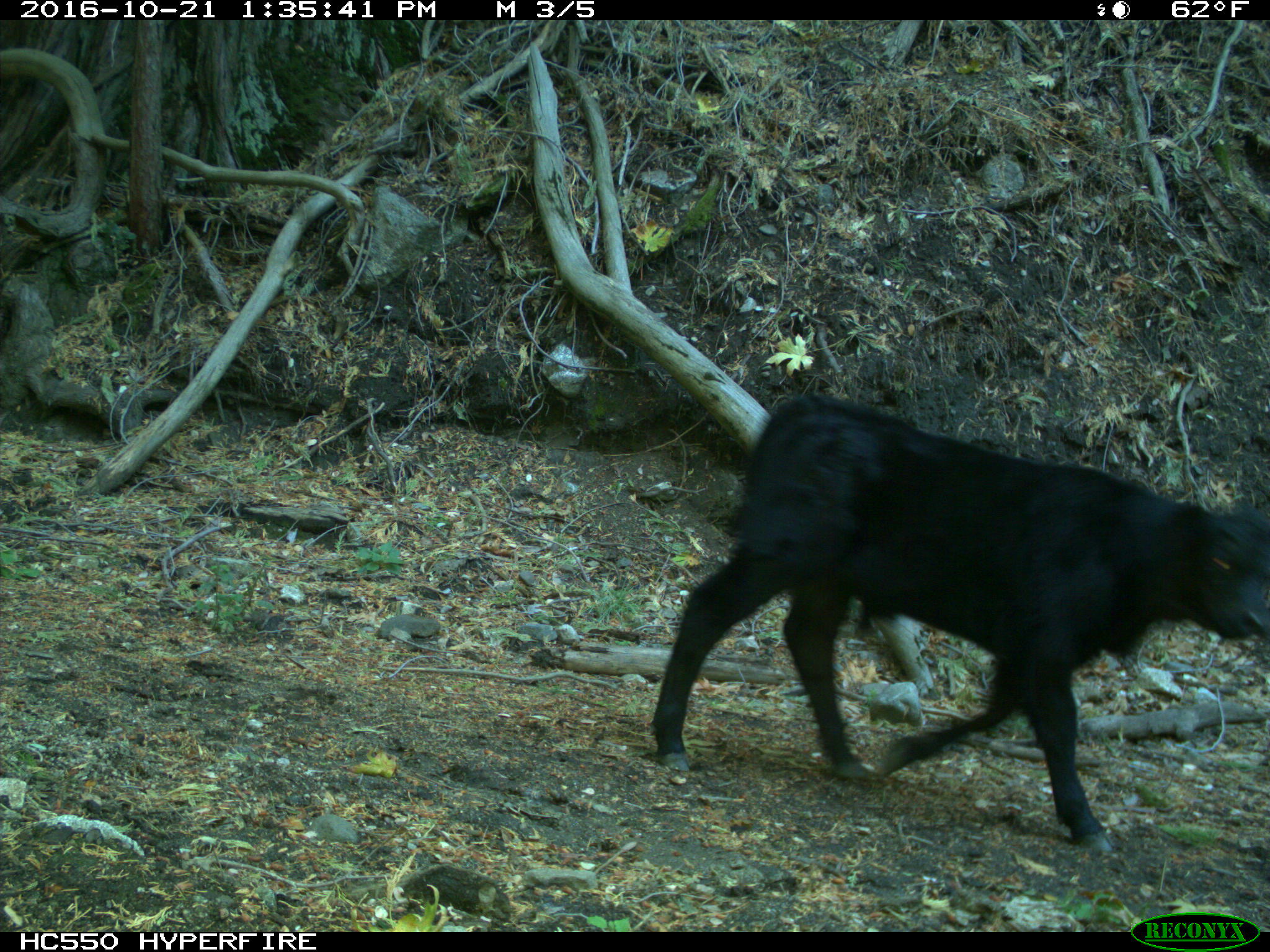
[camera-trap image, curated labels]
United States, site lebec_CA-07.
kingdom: Animalia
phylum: Chordata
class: Mammalia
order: Artiodactyla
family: Bovidae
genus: Bos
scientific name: Bos taurus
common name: domestic cow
Bos taurus (domestic cow).